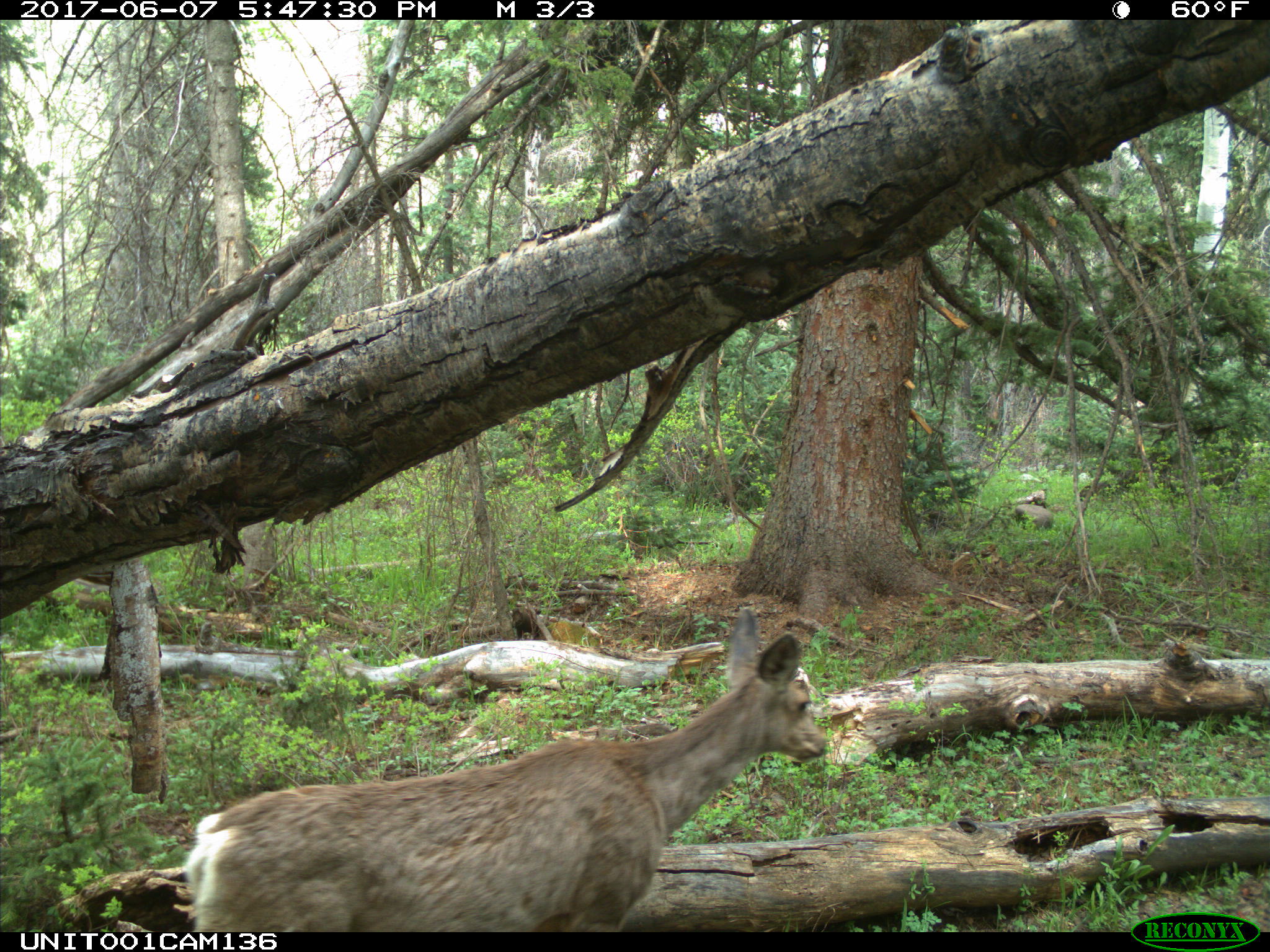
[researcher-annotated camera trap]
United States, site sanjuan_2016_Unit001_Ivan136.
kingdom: Animalia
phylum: Chordata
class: Mammalia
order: Artiodactyla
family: Cervidae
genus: Odocoileus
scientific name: Odocoileus hemionus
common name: mule deer